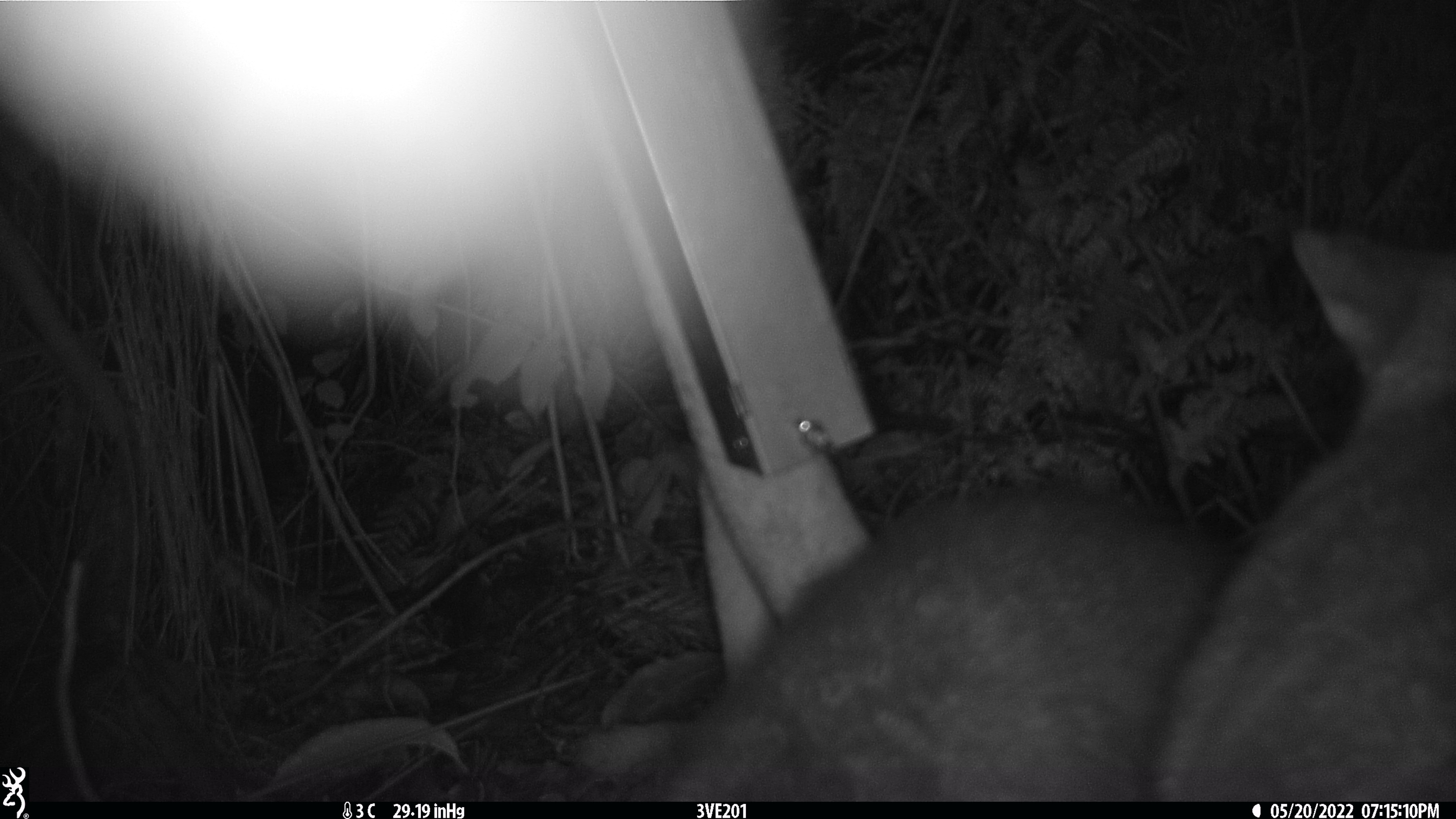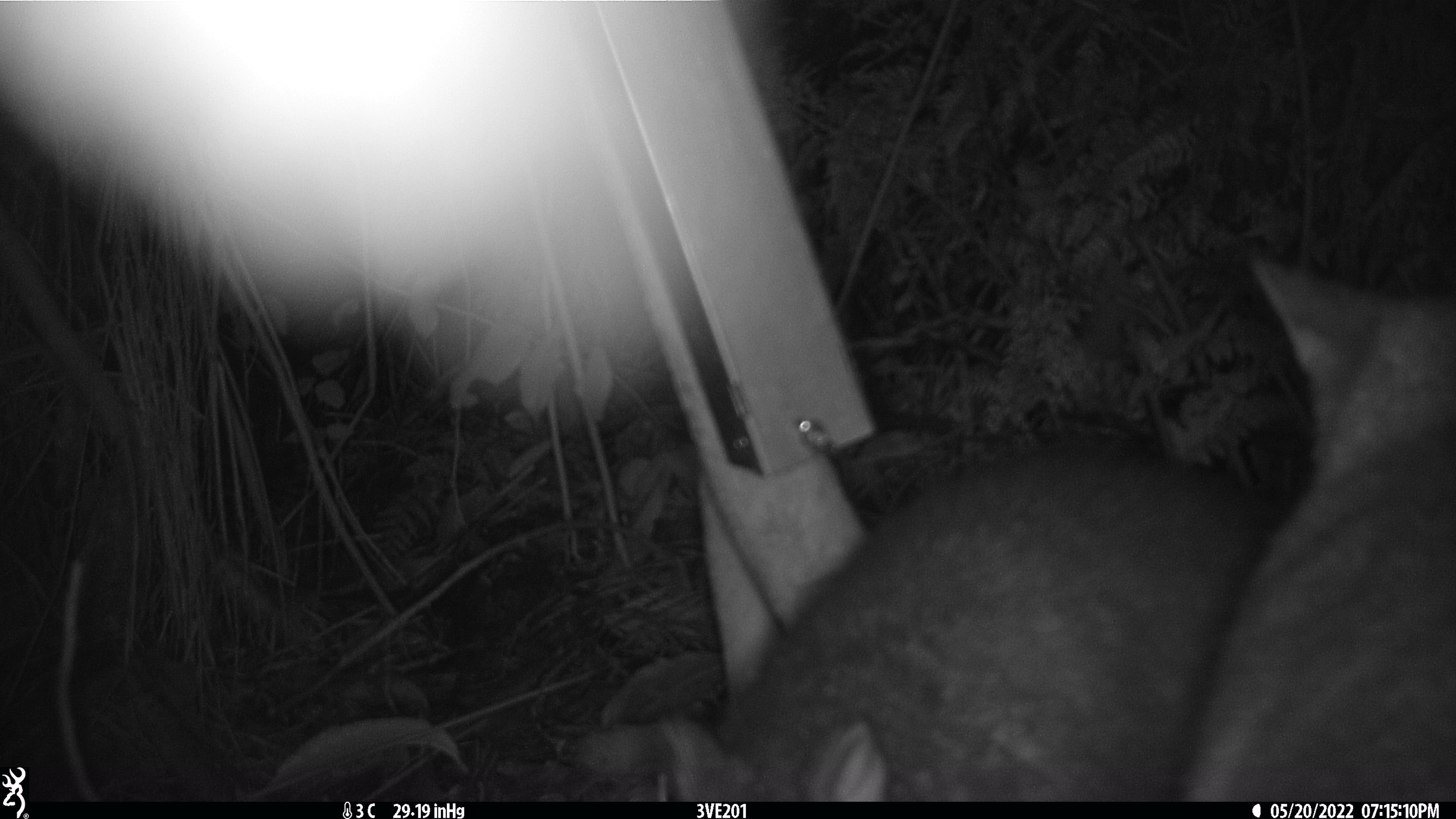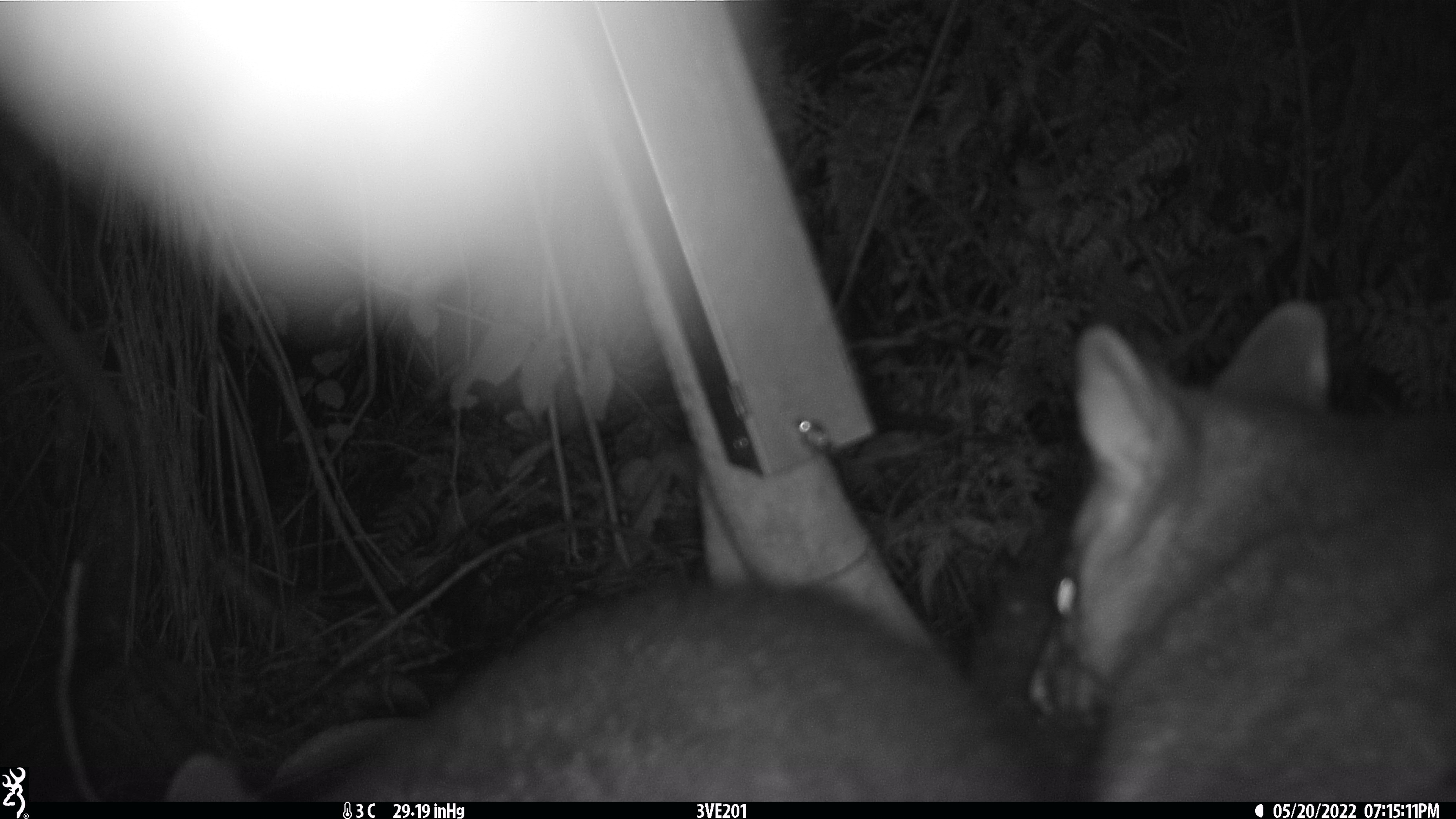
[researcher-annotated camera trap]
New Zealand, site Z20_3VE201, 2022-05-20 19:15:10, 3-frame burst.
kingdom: Animalia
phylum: Chordata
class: Mammalia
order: Diprotodontia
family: Phalangeridae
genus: Trichosurus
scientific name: Trichosurus vulpecula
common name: common brushtail possum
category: possum